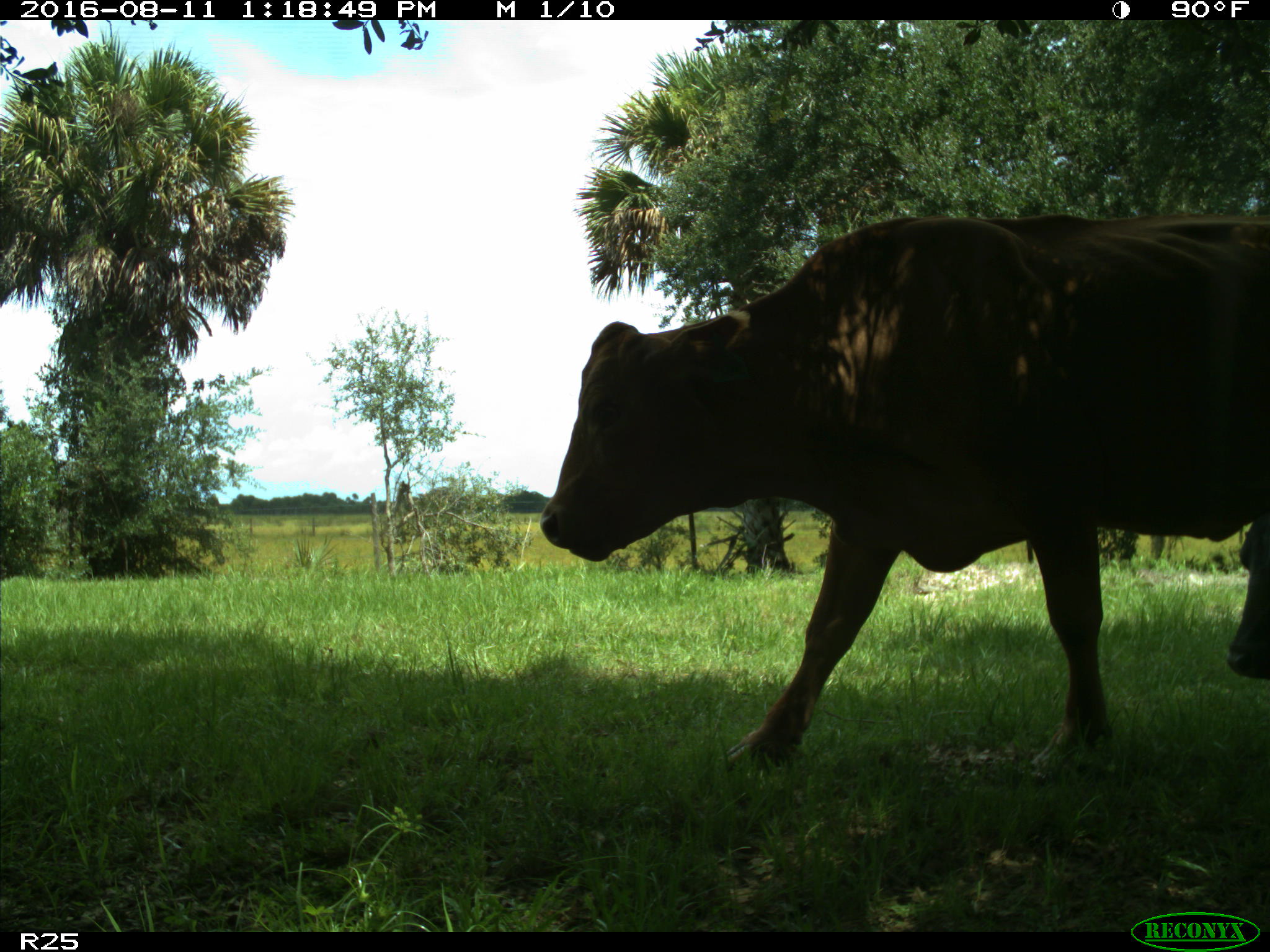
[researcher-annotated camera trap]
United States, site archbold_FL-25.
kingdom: Animalia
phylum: Chordata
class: Mammalia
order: Artiodactyla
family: Bovidae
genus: Bos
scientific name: Bos taurus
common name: domestic cow